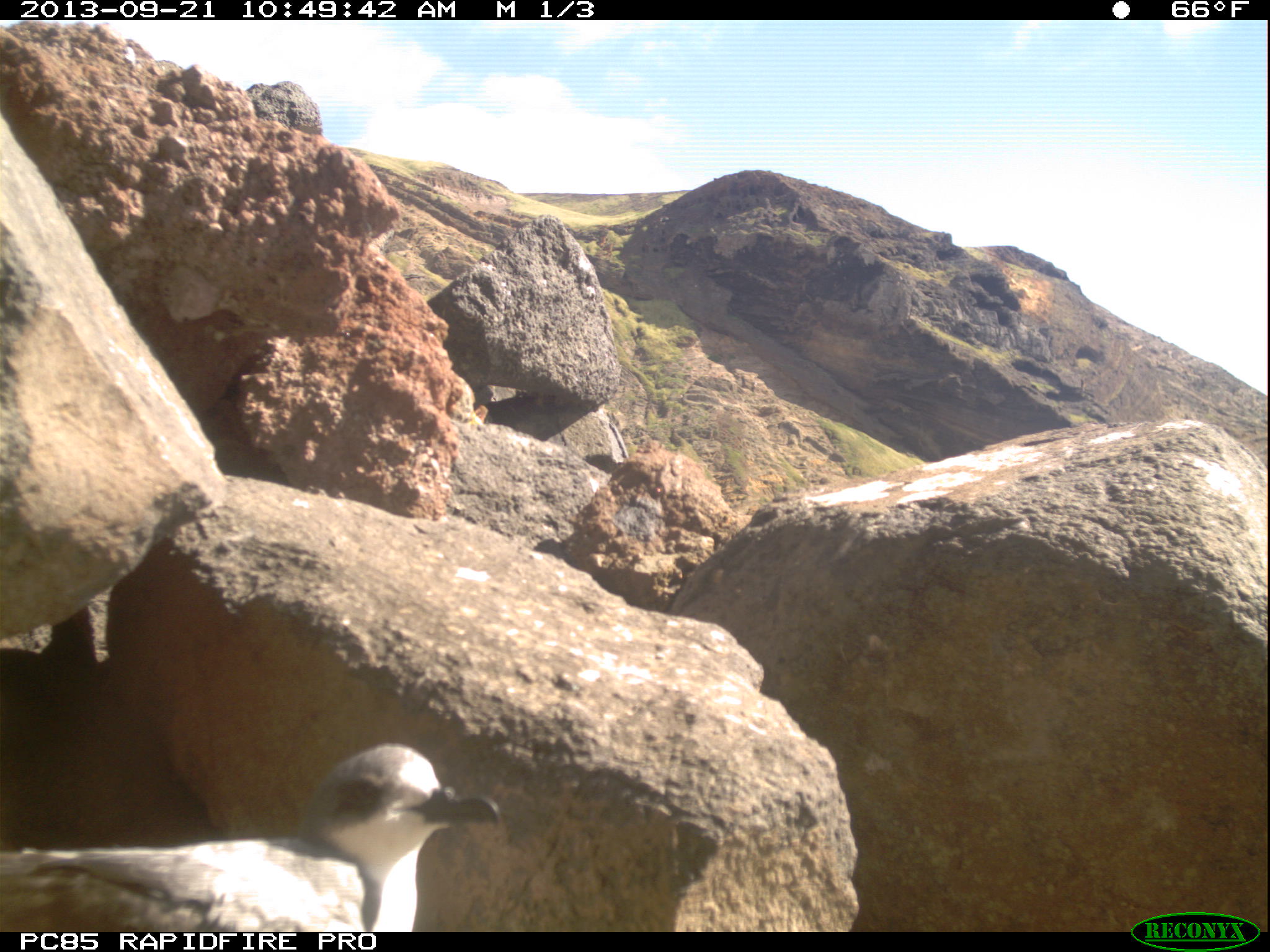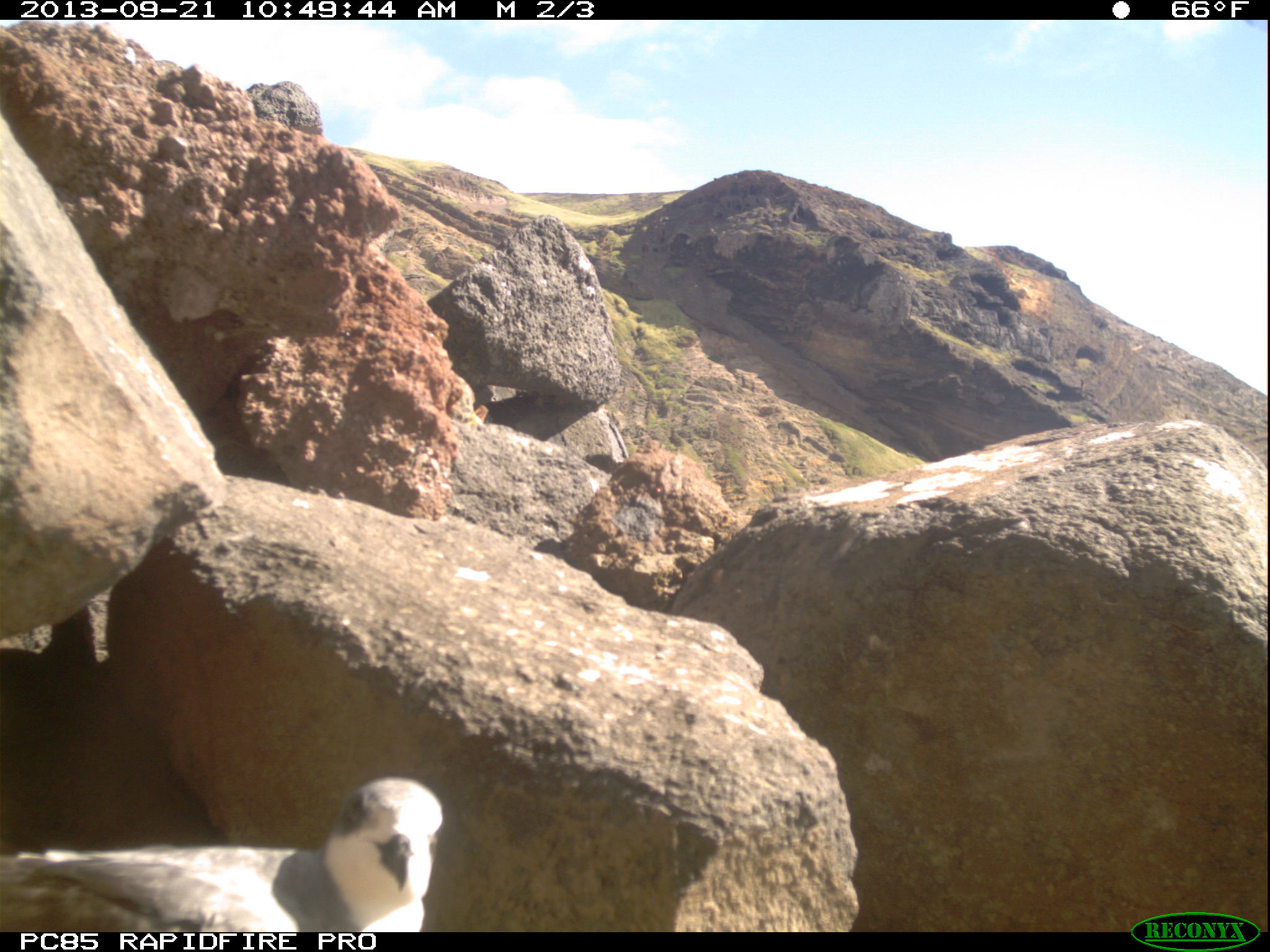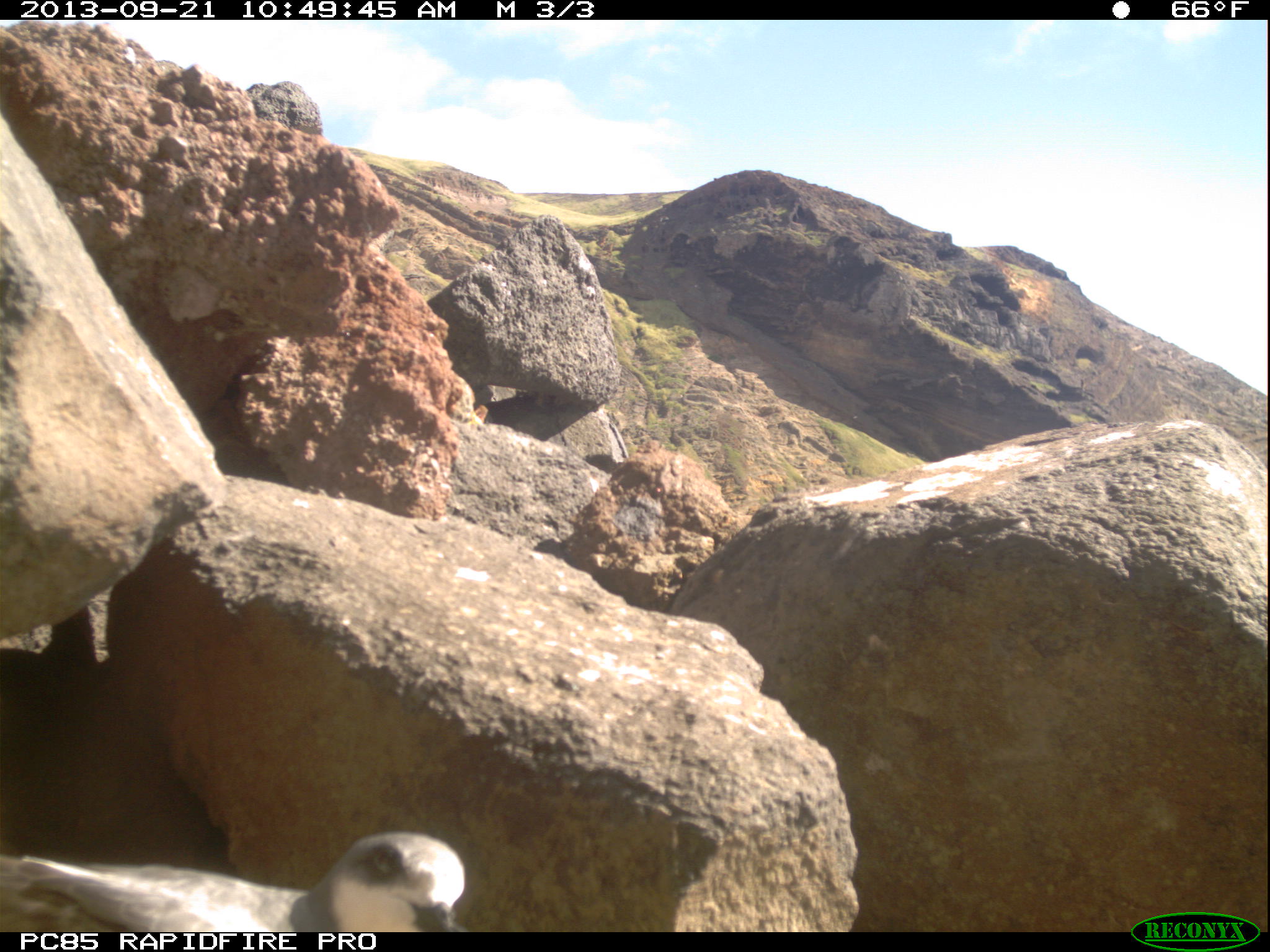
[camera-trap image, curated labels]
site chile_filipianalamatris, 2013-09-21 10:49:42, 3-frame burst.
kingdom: Animalia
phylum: Chordata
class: Aves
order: Procellariiformes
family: Procellariidae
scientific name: Procellariidae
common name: petrel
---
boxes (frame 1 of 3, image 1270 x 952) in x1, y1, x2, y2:
petrel: 1, 738, 494, 928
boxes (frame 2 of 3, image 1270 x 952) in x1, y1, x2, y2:
petrel: 0, 774, 452, 932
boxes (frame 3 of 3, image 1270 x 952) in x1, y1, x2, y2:
petrel: 1, 830, 466, 932